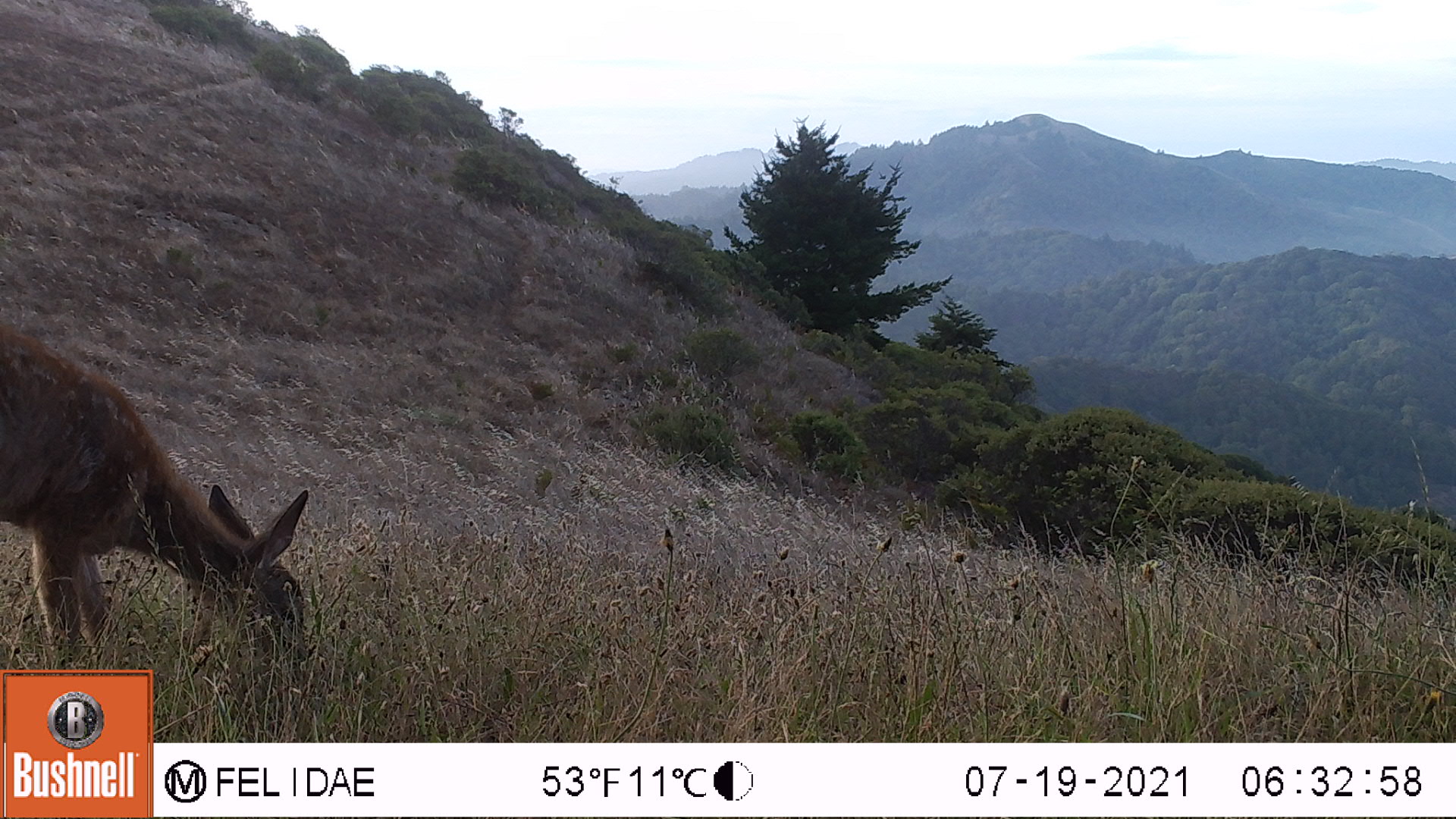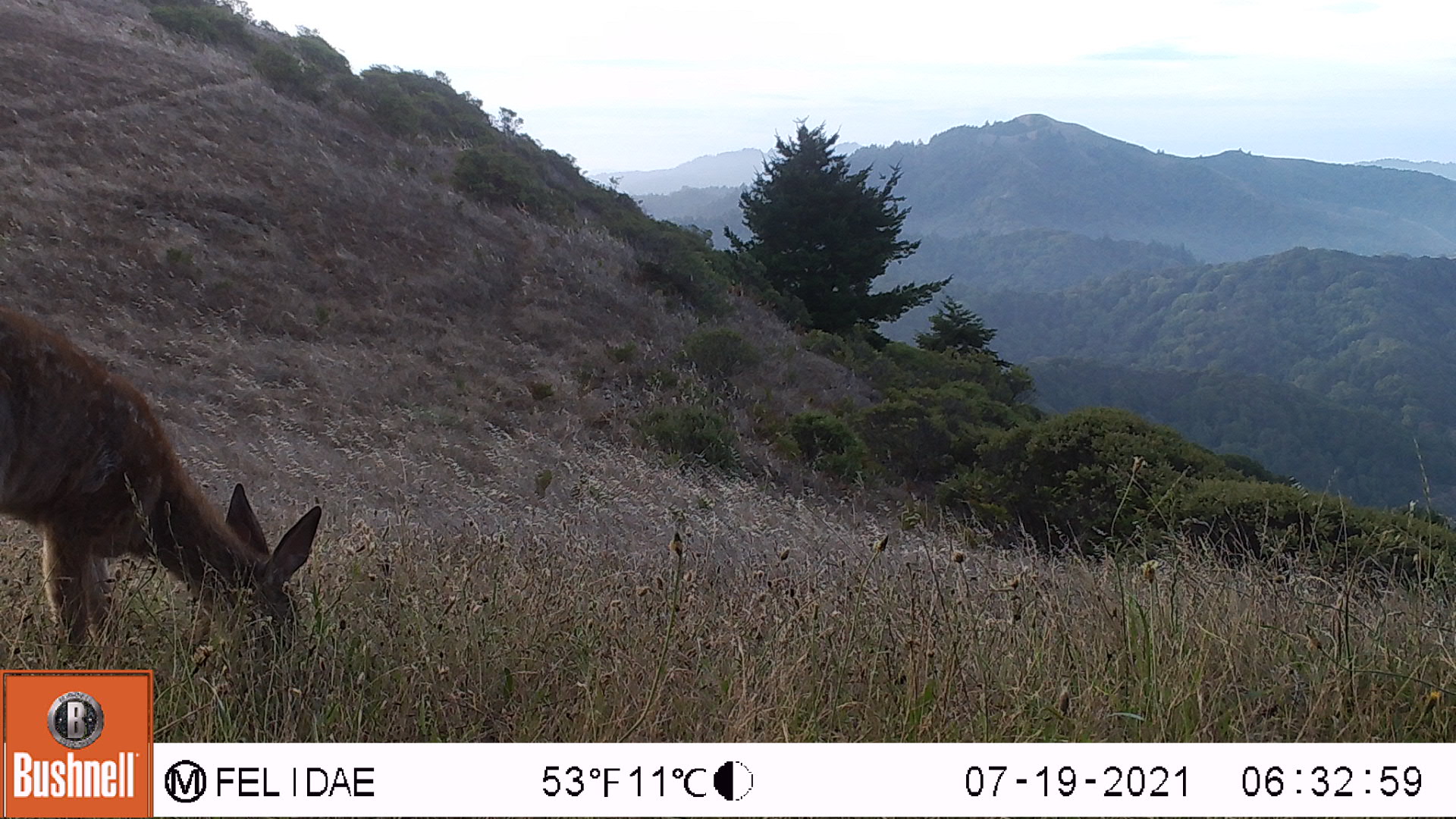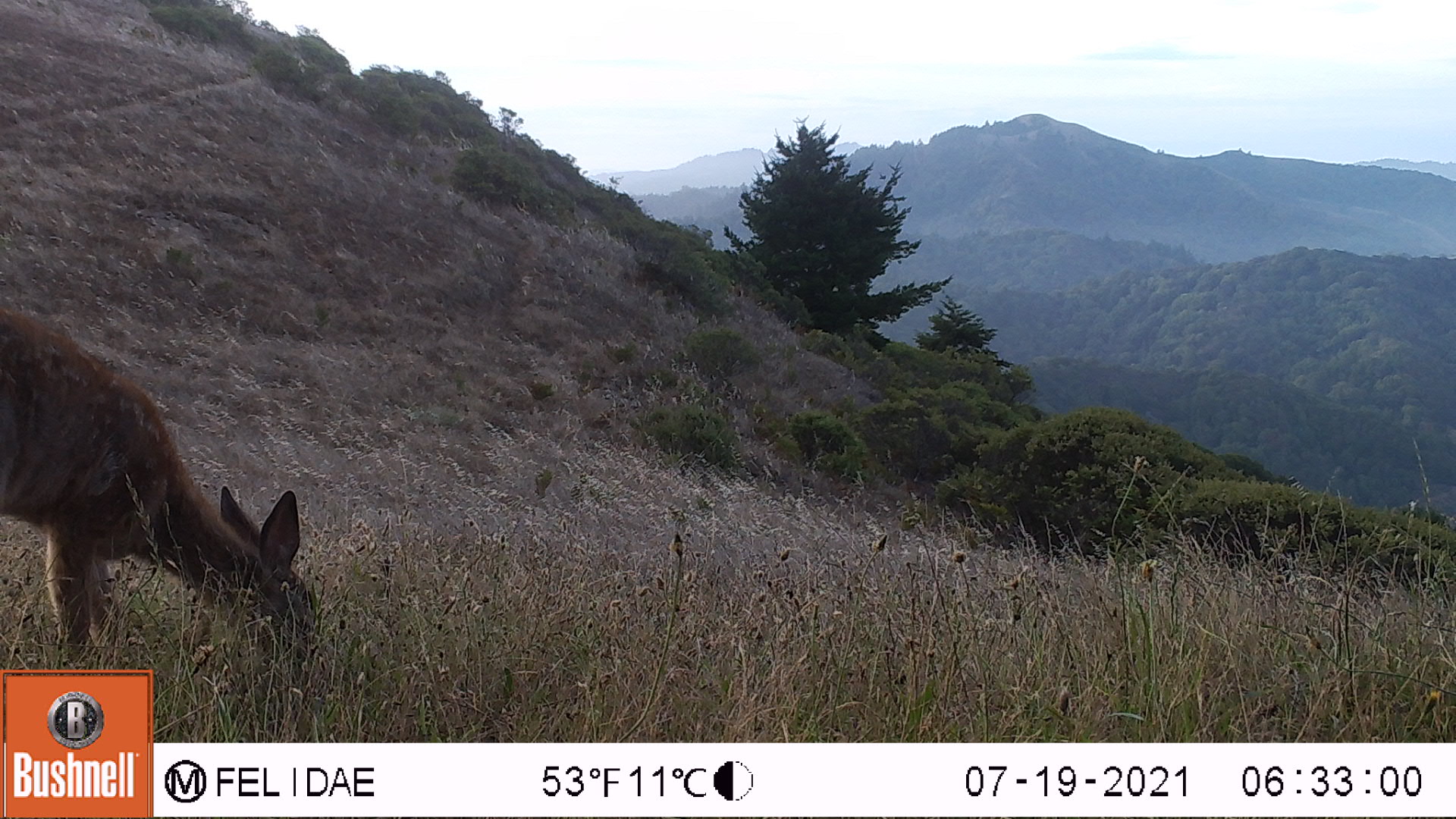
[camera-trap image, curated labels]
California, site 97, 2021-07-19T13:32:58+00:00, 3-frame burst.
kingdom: Animalia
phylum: Chordata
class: Mammalia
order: Artiodactyla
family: Cervidae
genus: Odocoileus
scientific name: Odocoileus hemionus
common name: mule deer